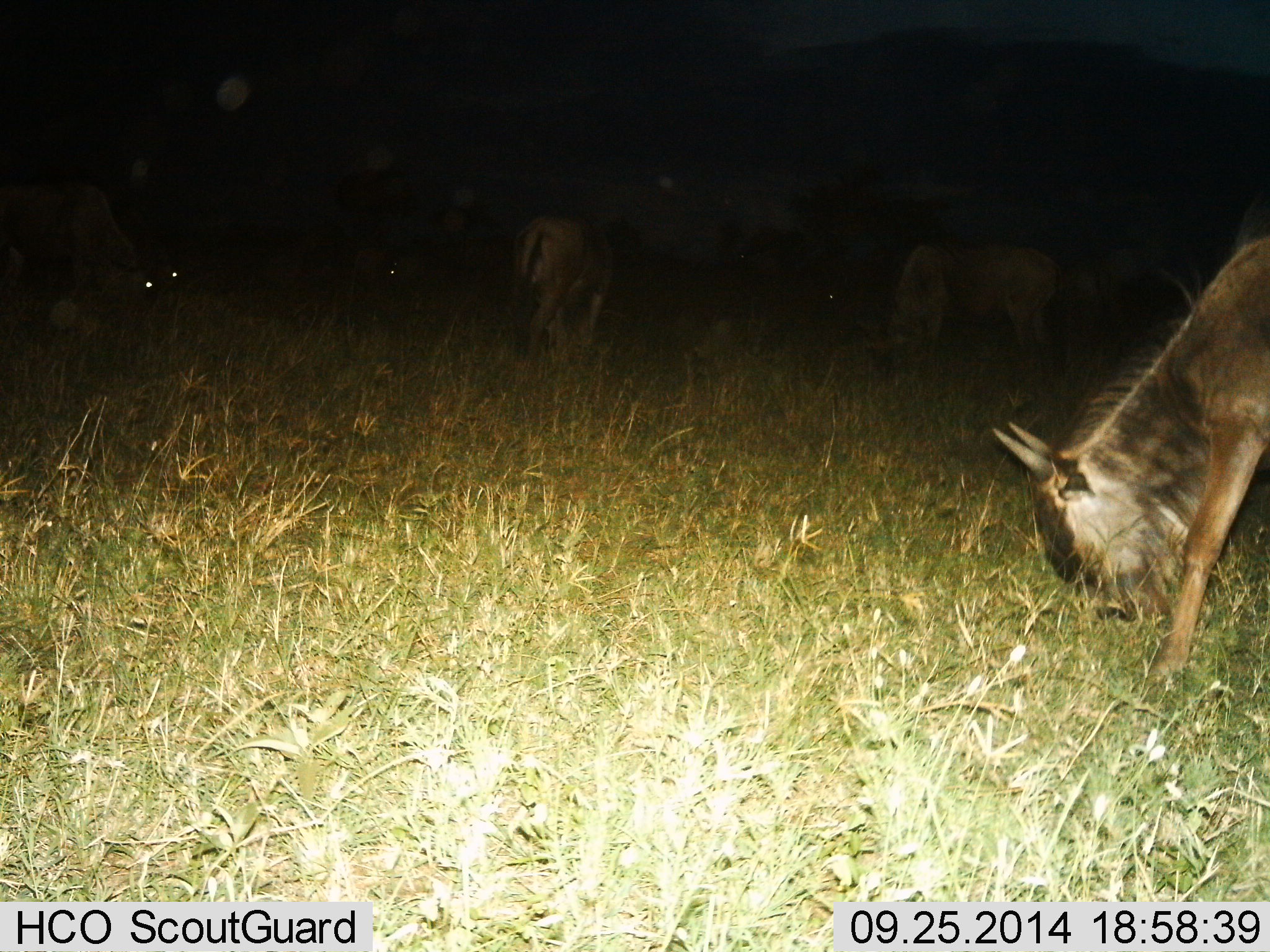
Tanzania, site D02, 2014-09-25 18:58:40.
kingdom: Animalia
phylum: Chordata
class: Mammalia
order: Artiodactyla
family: Bovidae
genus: Connochaetes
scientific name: Connochaetes taurinus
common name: blue wildebeest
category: wildebeest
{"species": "wildebeest (blue wildebeest) (Connochaetes taurinus)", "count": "5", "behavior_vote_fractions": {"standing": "30%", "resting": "0%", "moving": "0%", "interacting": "0%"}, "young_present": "10%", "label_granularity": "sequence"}